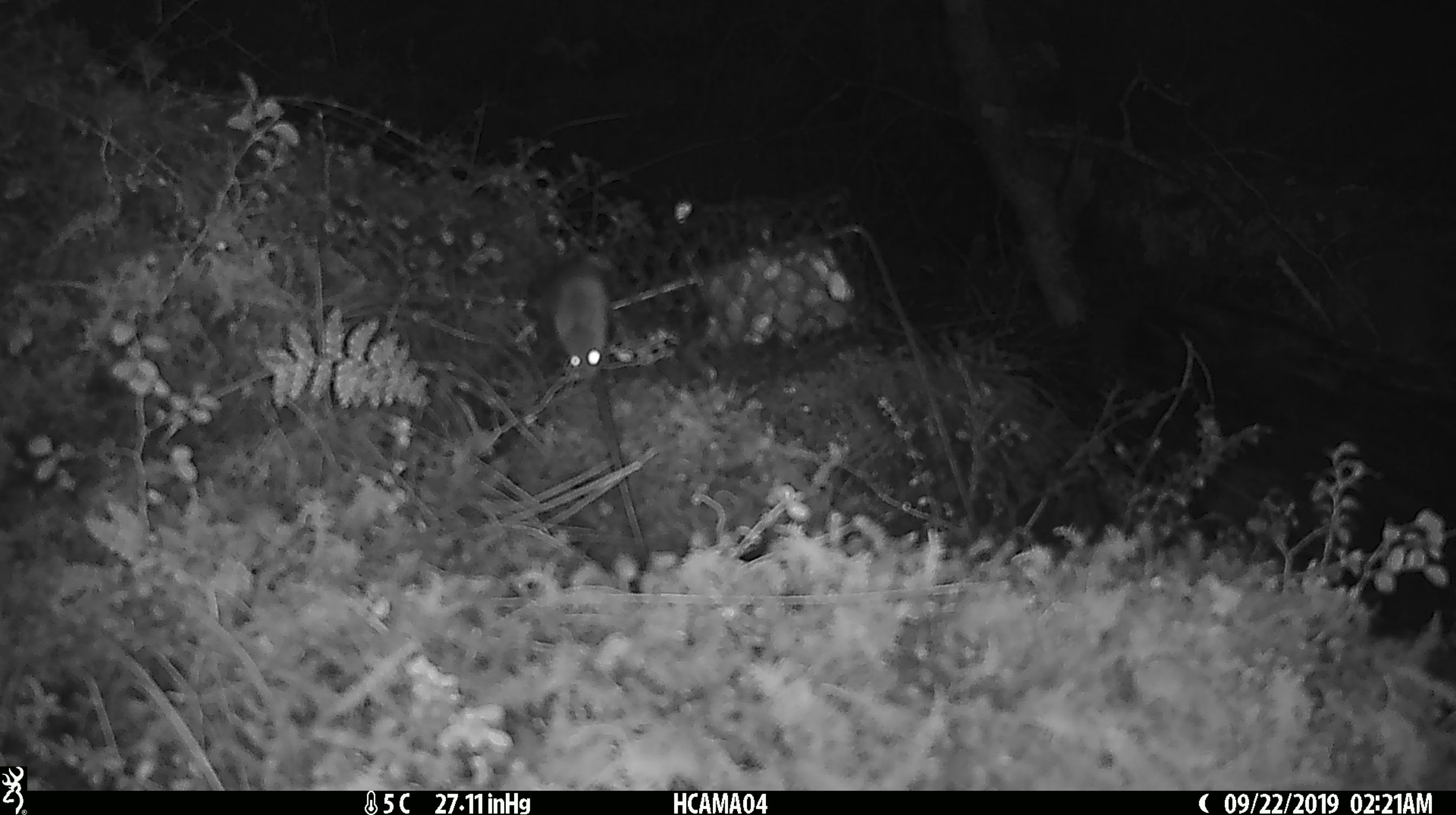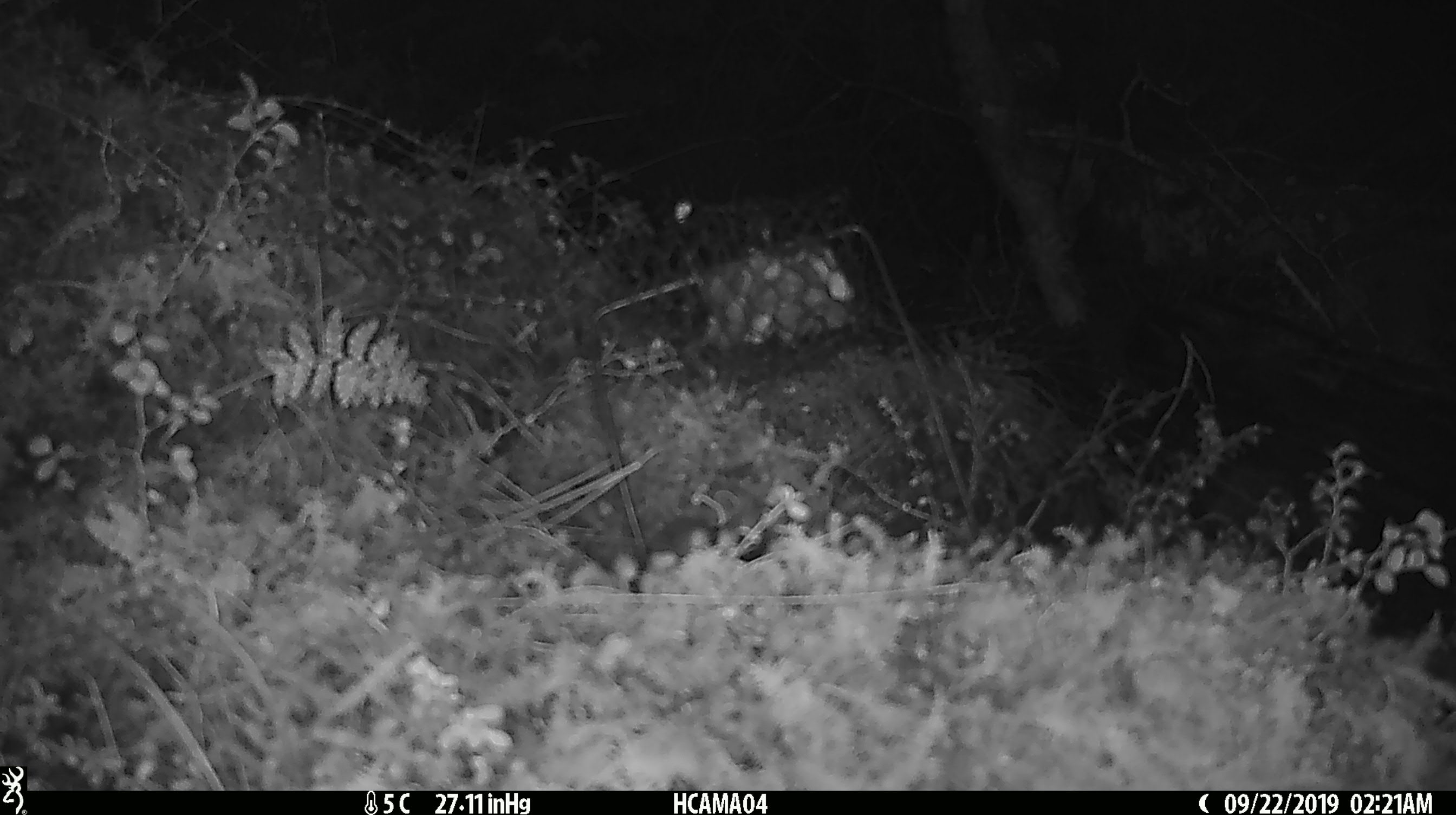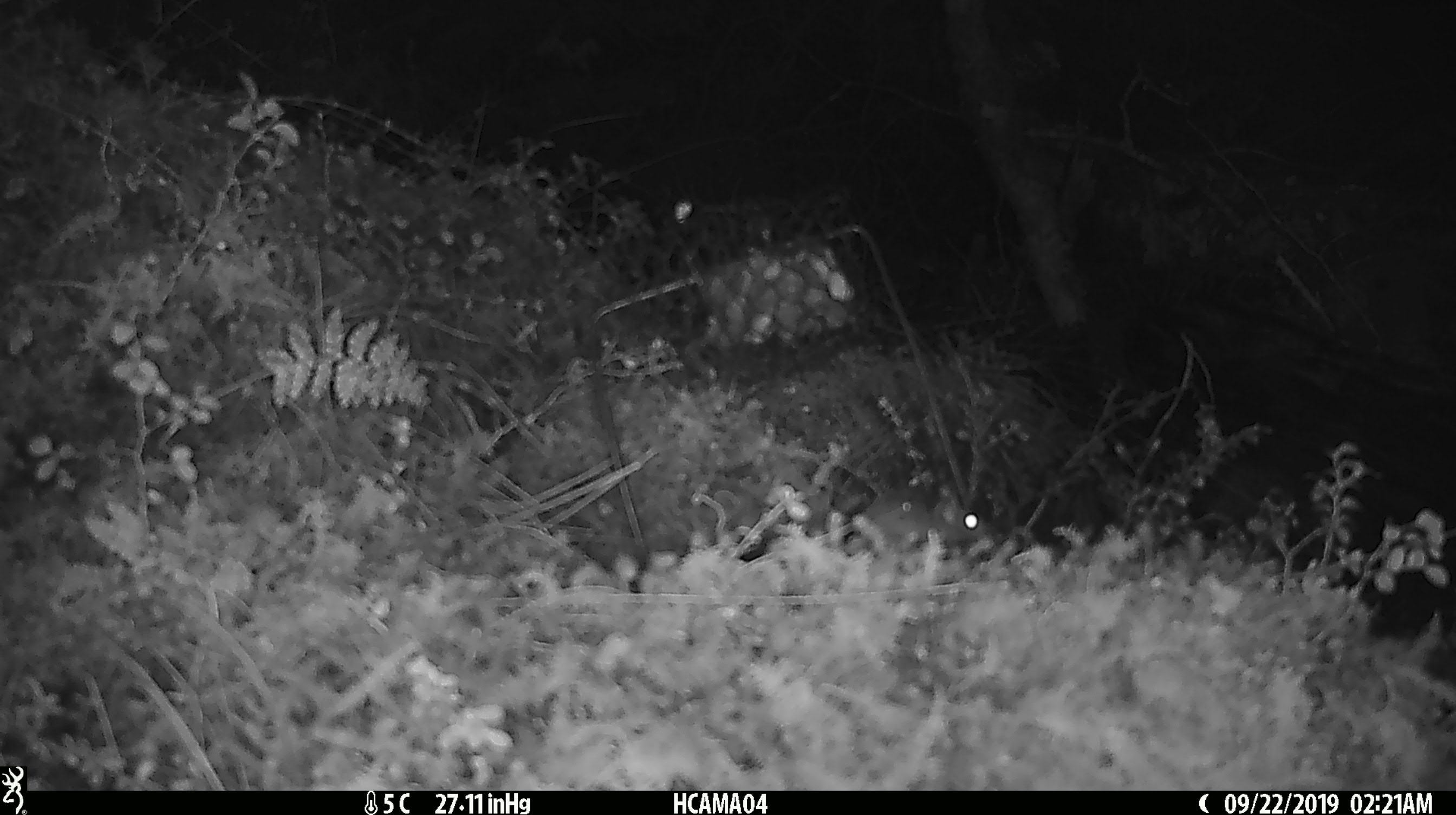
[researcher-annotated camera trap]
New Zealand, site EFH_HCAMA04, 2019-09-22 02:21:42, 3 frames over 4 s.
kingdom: Animalia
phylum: Chordata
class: Mammalia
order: Rodentia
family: Muridae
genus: Mus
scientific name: Mus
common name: mouse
Mouse (Mus).